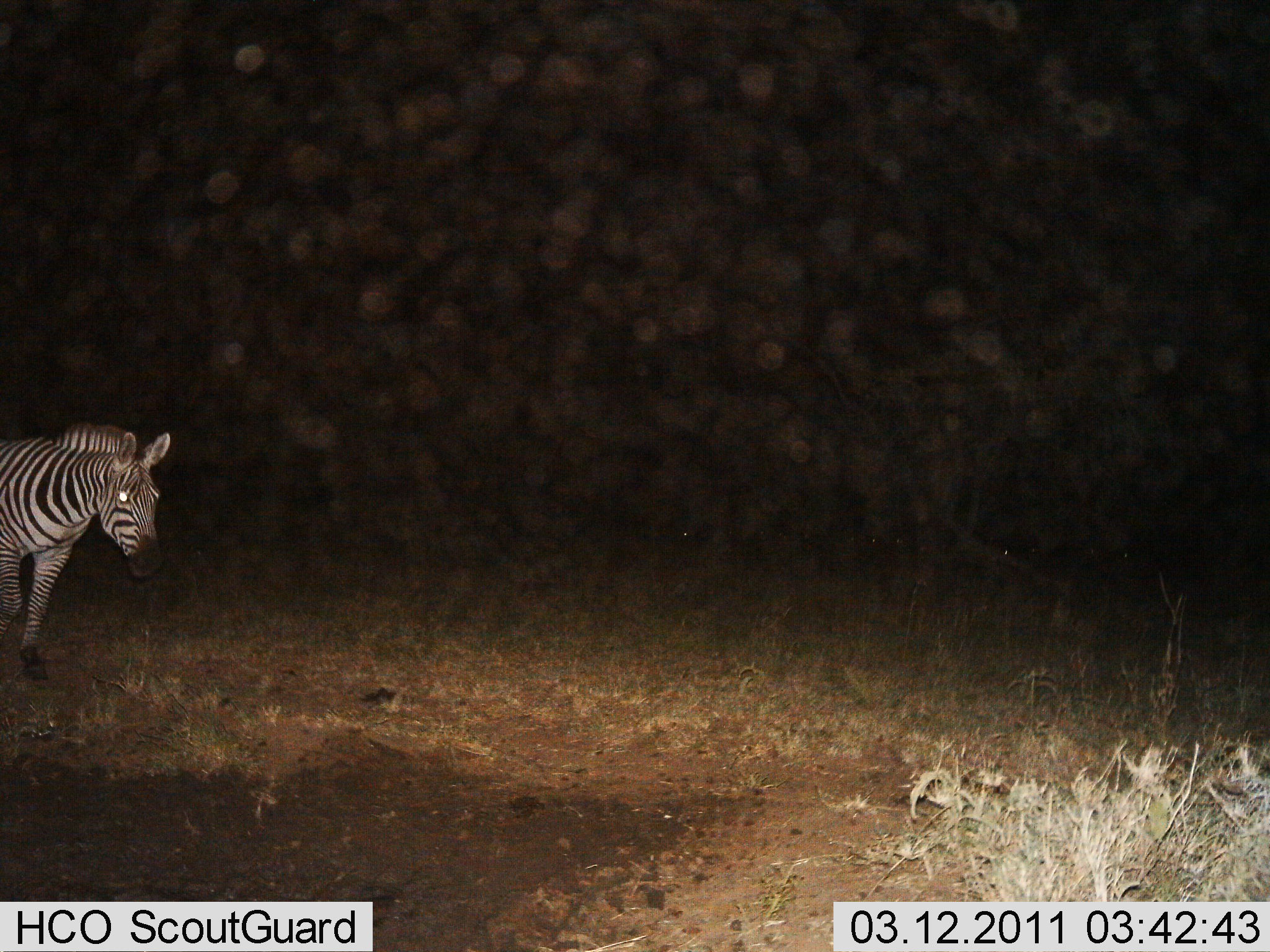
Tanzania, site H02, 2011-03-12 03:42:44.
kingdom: Animalia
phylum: Chordata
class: Mammalia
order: Perissodactyla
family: Equidae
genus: Equus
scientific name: Equus quagga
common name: plains zebra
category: zebra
Zebra (plains zebra) (Equus quagga), count 1. Behavior (volunteer vote fractions): standing 9%, resting 0%, moving 91%, interacting 0%. Young present (vote fraction): 0%. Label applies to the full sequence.